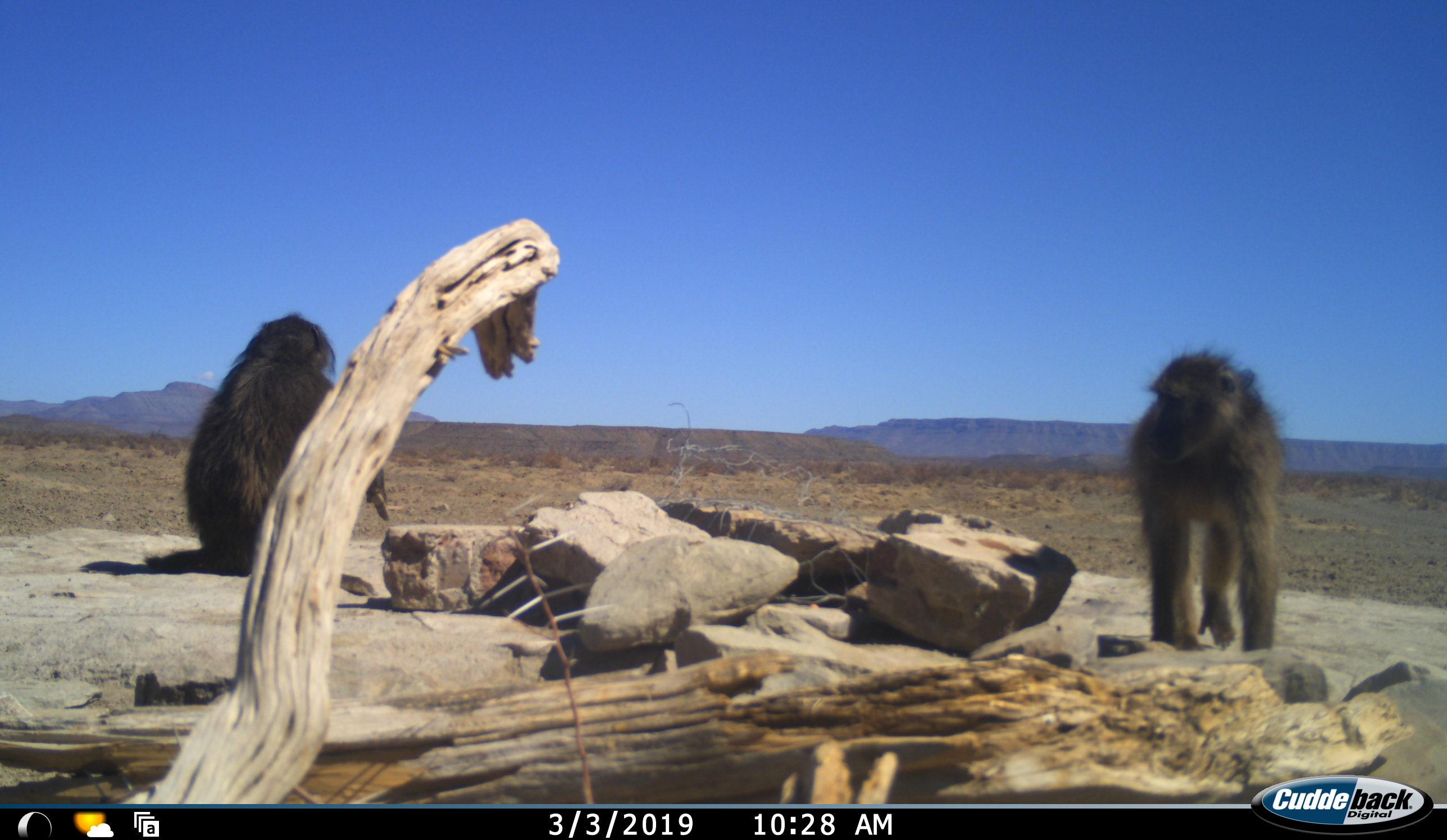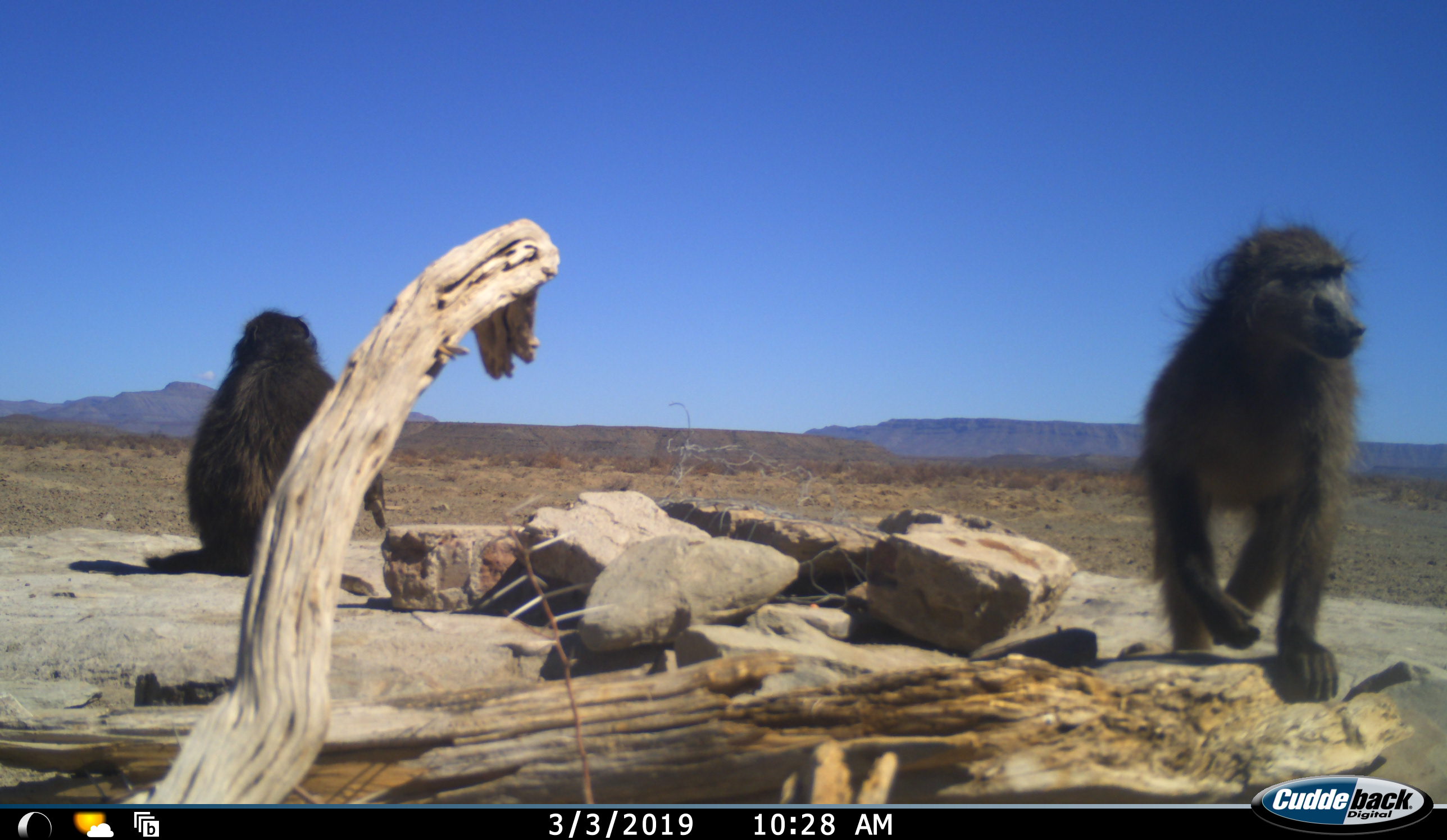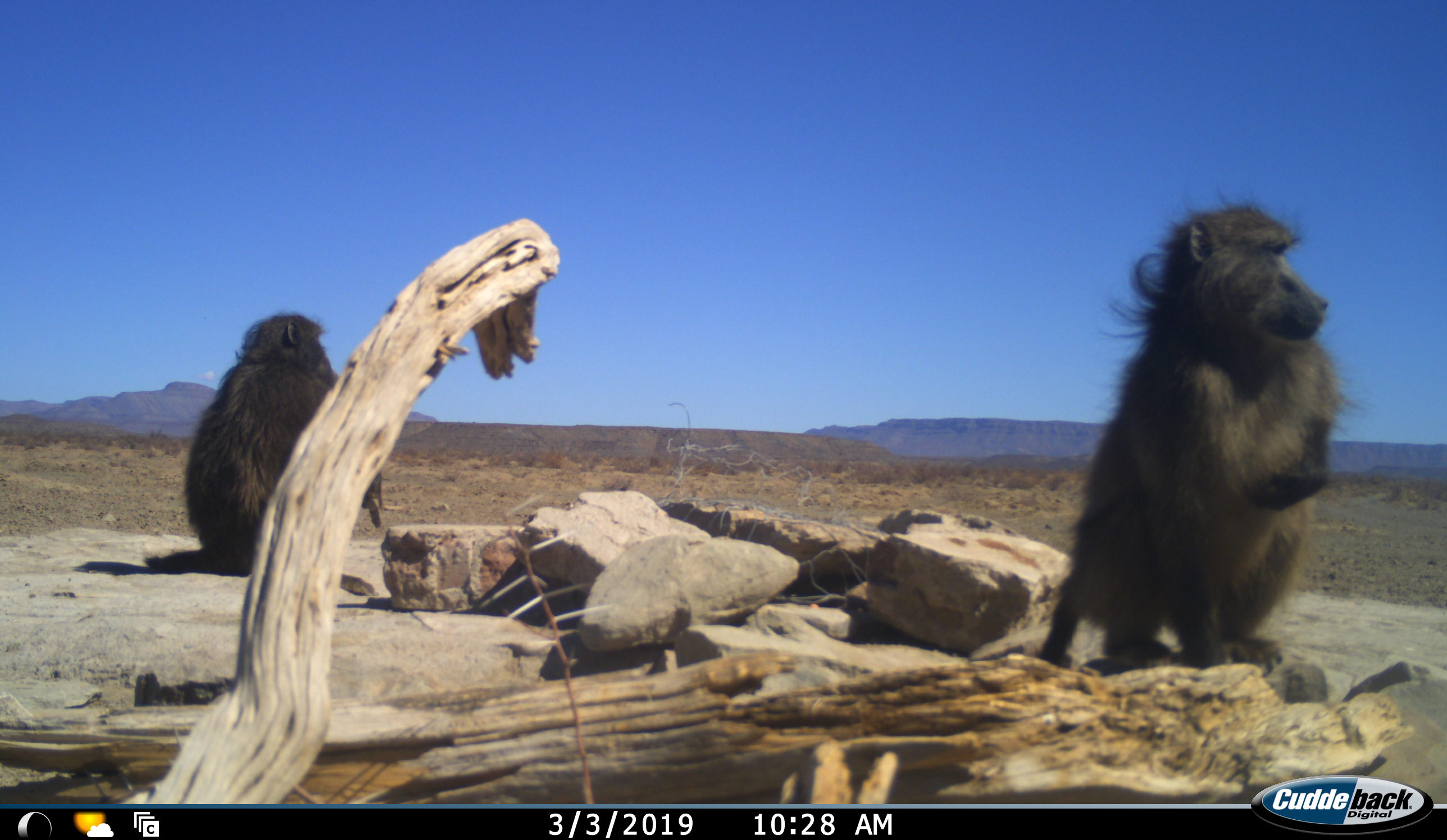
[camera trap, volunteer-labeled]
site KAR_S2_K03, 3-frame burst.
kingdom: Animalia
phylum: Chordata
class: Mammalia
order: Primates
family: Cercopithecidae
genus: Papio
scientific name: Papio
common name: baboon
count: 2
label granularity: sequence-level